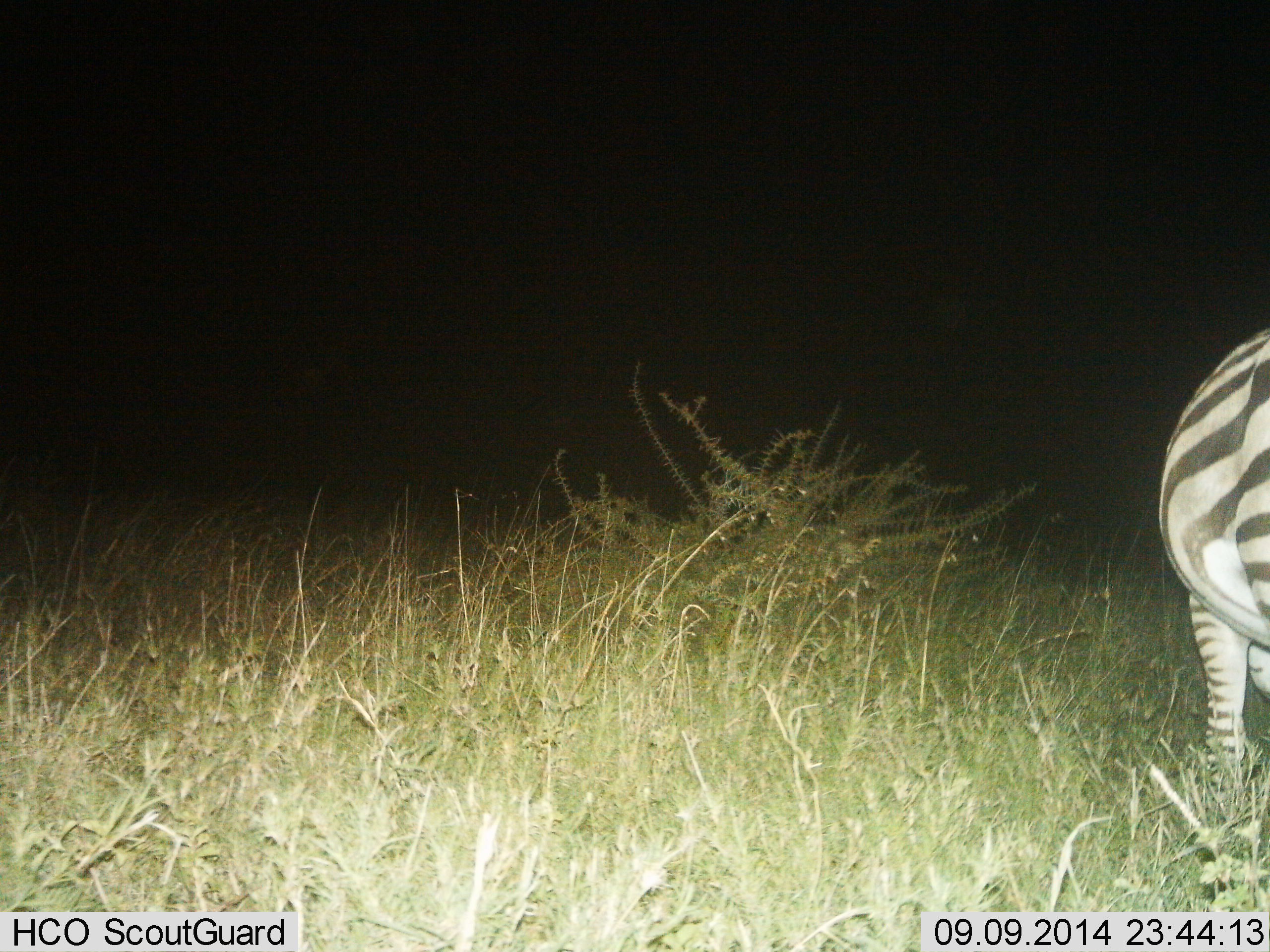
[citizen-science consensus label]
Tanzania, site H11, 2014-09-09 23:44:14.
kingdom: Animalia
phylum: Chordata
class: Mammalia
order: Perissodactyla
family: Equidae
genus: Equus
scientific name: Equus quagga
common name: plains zebra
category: zebra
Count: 1.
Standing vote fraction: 90%.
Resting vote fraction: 0%.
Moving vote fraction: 0%.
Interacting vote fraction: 0%.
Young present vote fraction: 0%.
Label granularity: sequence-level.